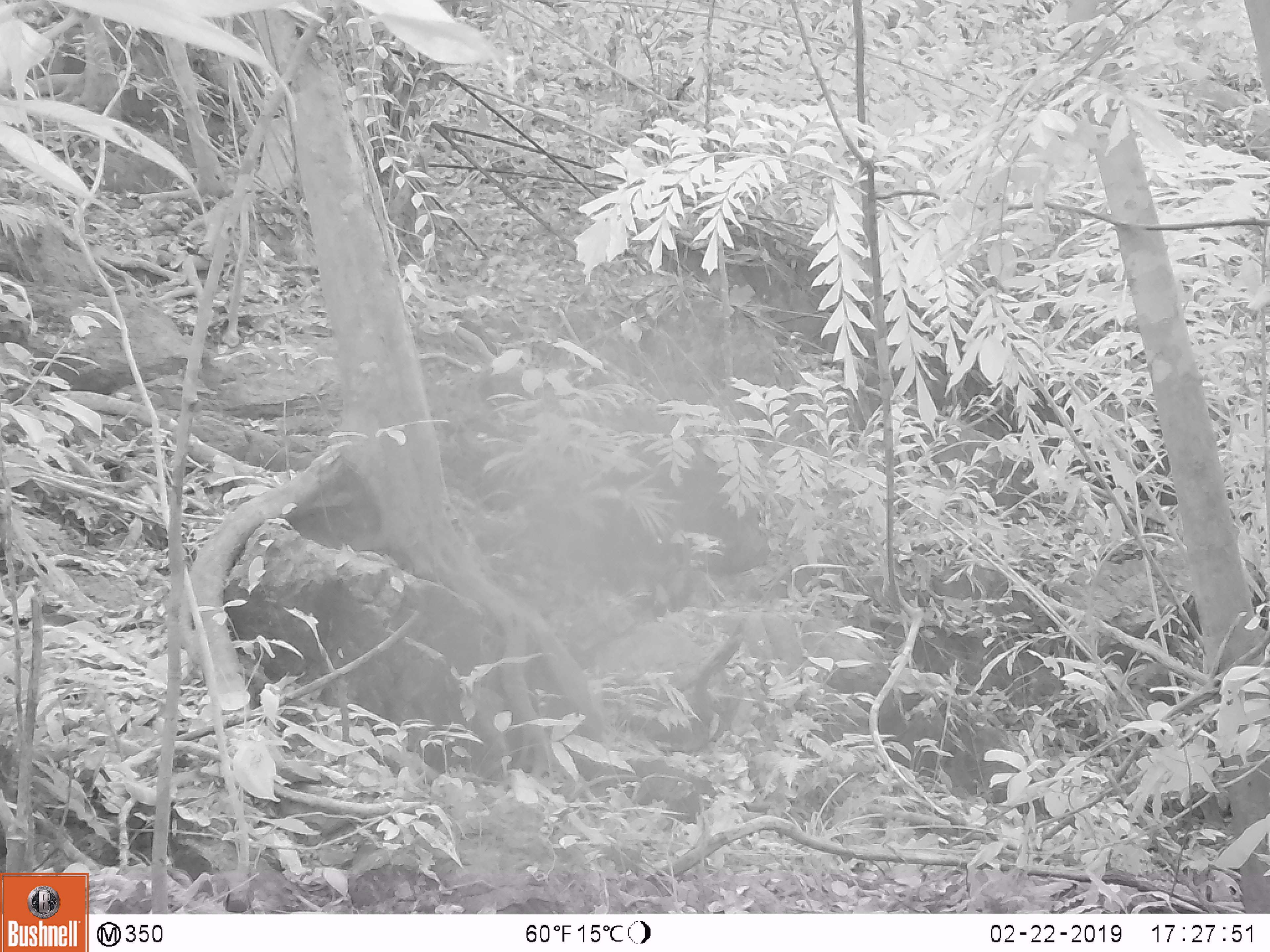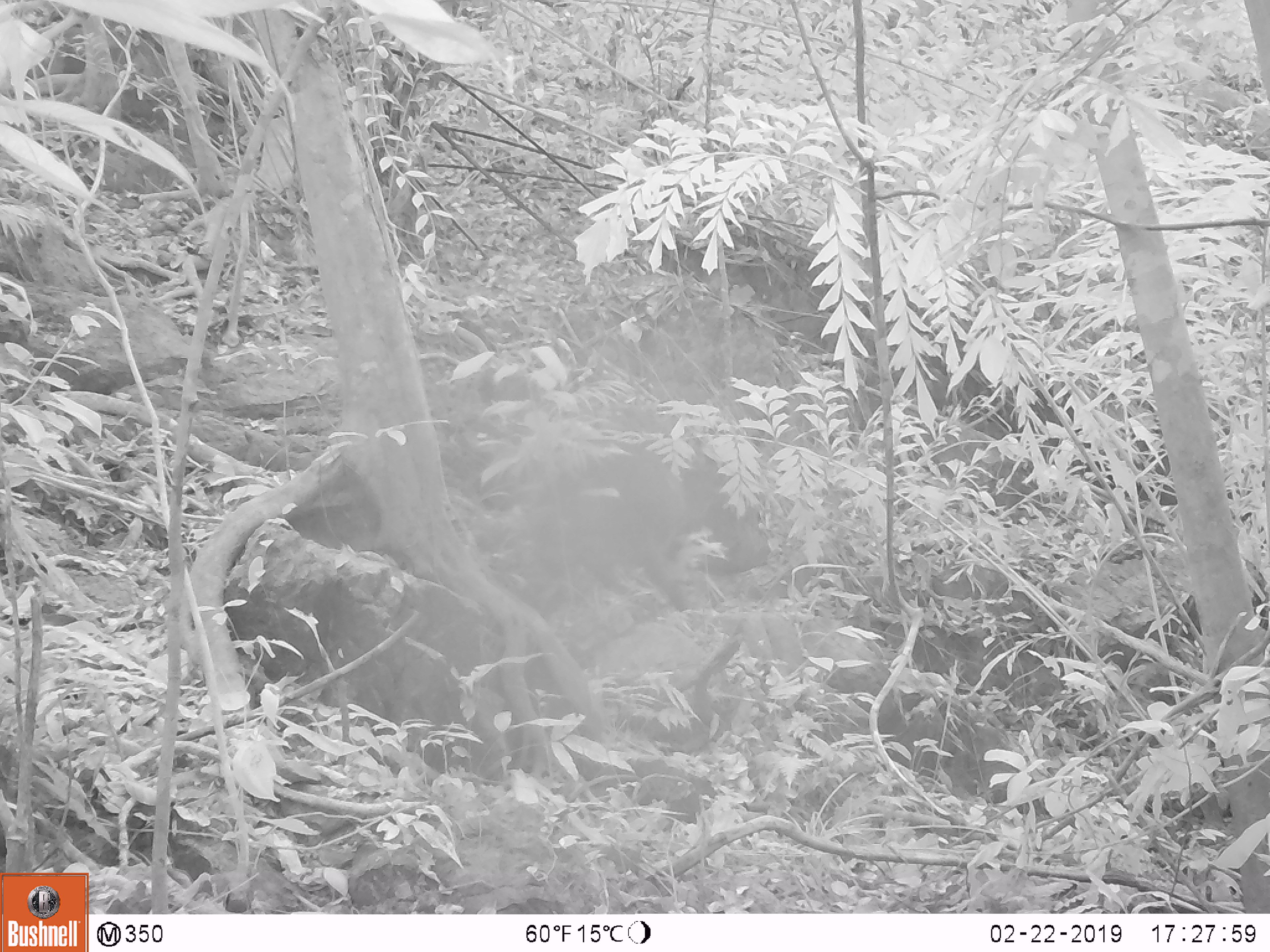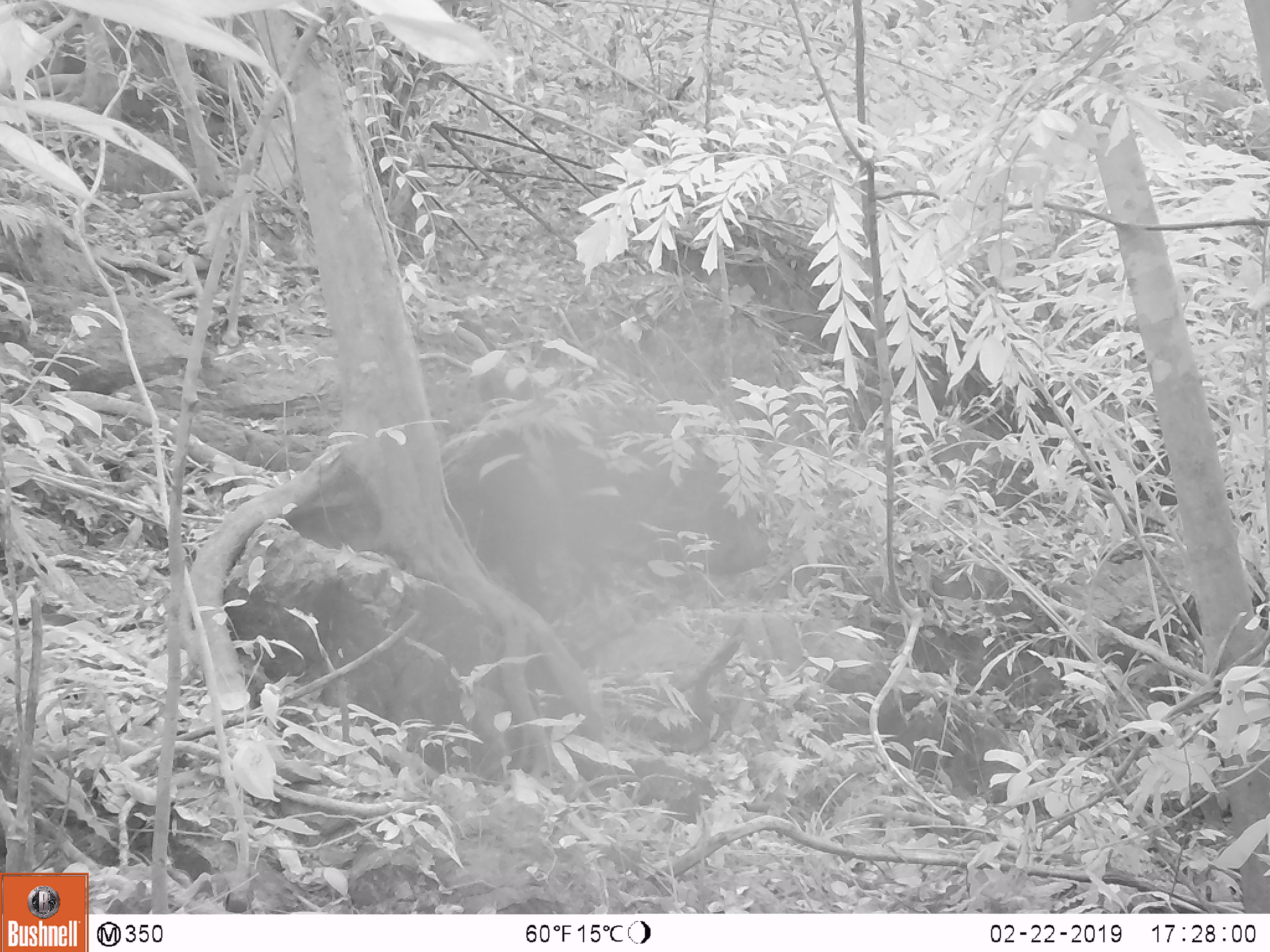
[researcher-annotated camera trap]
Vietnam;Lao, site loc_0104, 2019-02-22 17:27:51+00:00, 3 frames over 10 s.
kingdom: Animalia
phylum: Chordata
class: Mammalia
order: Artiodactyla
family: Suidae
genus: Sus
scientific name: Sus scrofa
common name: eurasian wild pig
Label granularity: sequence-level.